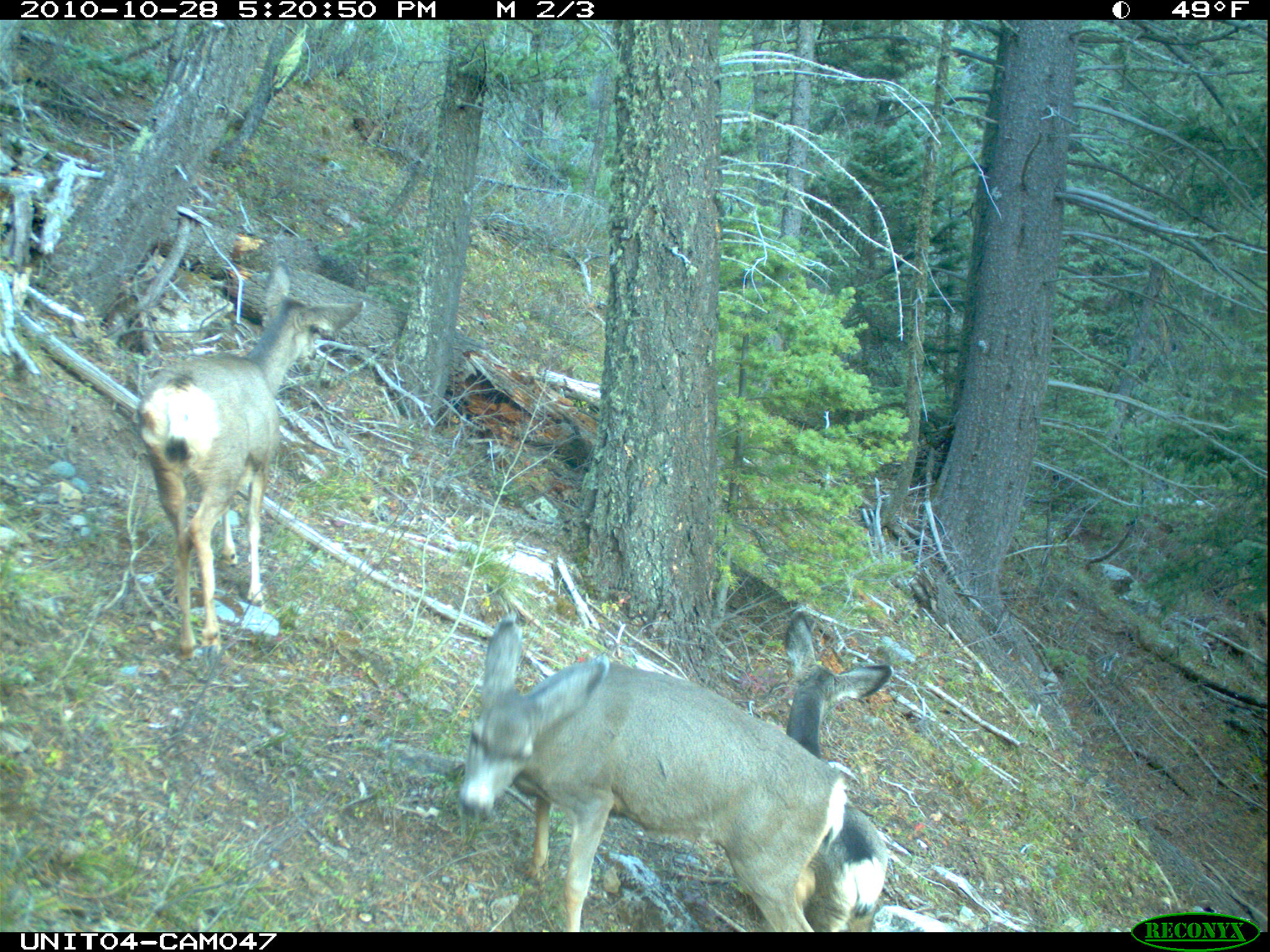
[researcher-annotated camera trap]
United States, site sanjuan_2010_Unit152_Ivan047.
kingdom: Animalia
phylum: Chordata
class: Mammalia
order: Artiodactyla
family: Cervidae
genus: Odocoileus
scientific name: Odocoileus hemionus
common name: mule deer